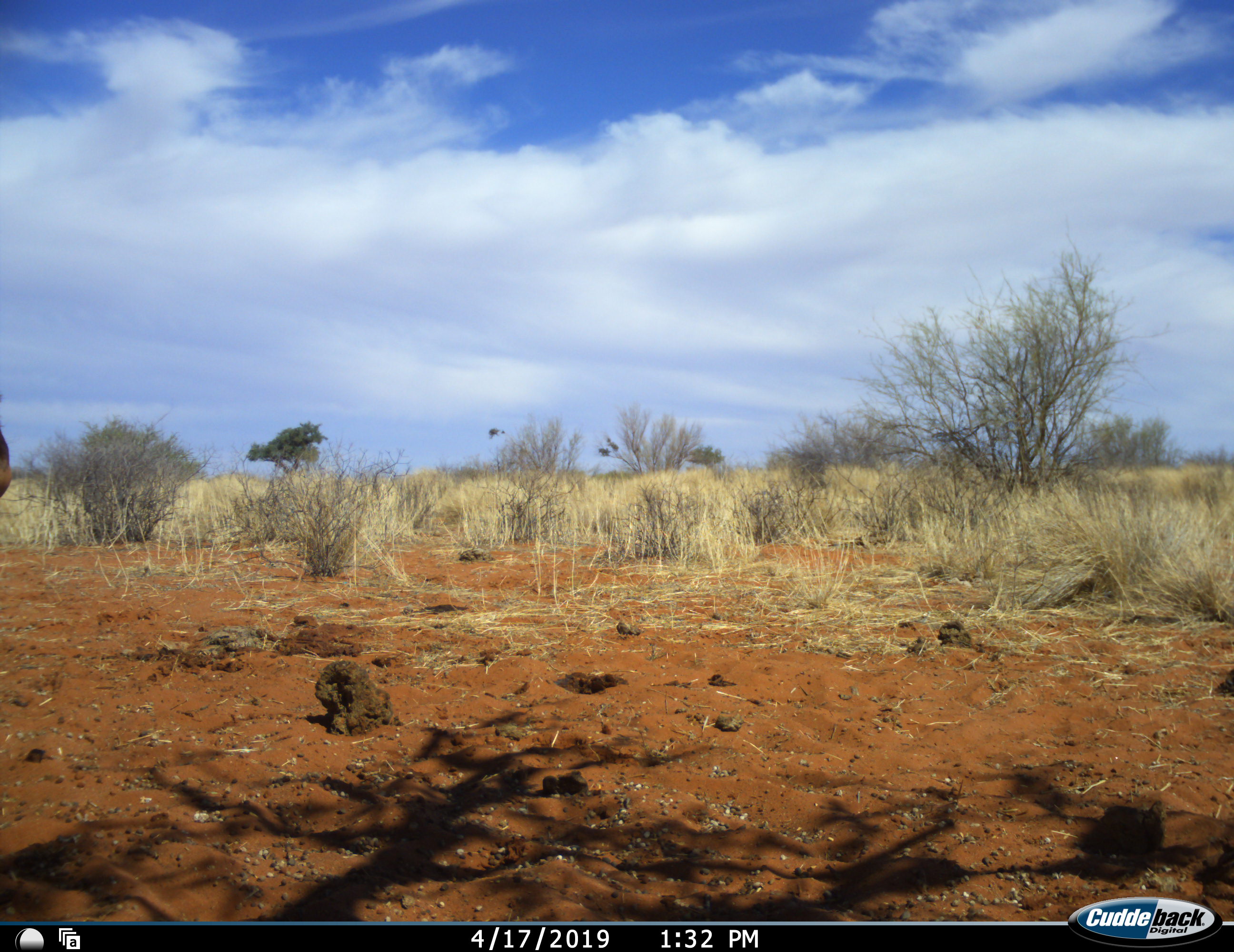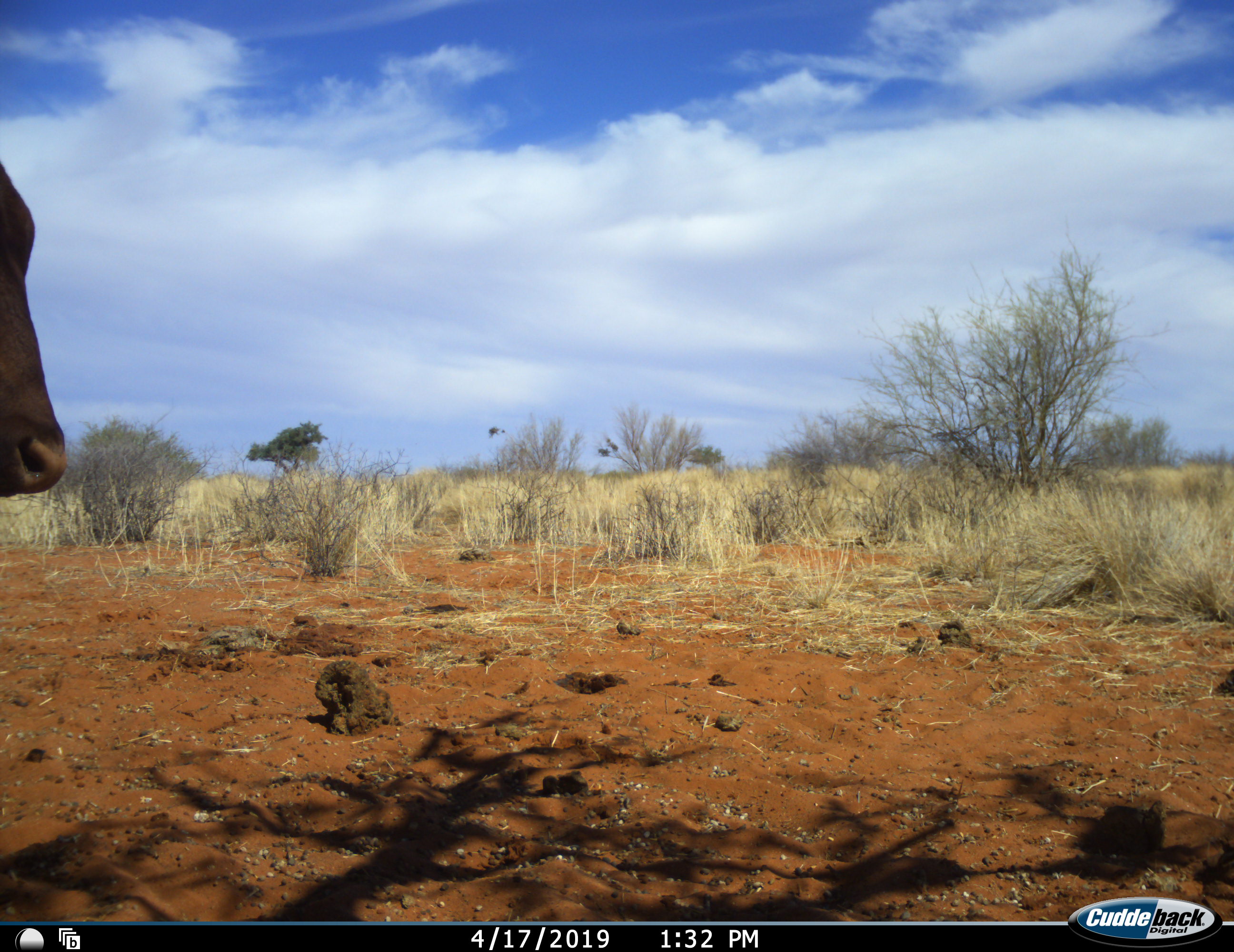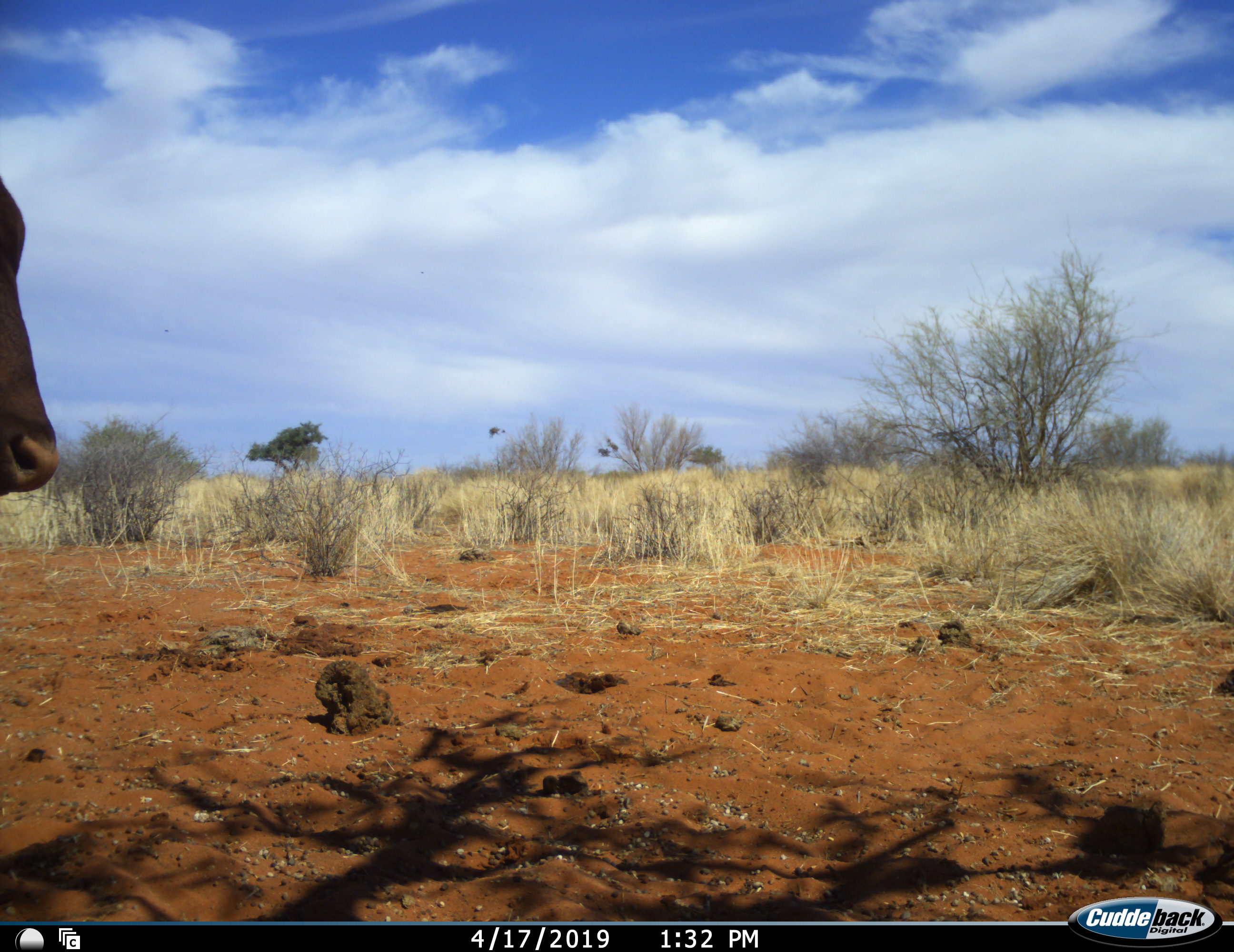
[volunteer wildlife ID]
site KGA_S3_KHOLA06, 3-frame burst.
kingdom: Animalia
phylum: Chordata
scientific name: Vertebrata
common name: domestic animal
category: domesticanimal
Domesticanimal (domestic animal) (Vertebrata), count 1. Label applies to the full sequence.